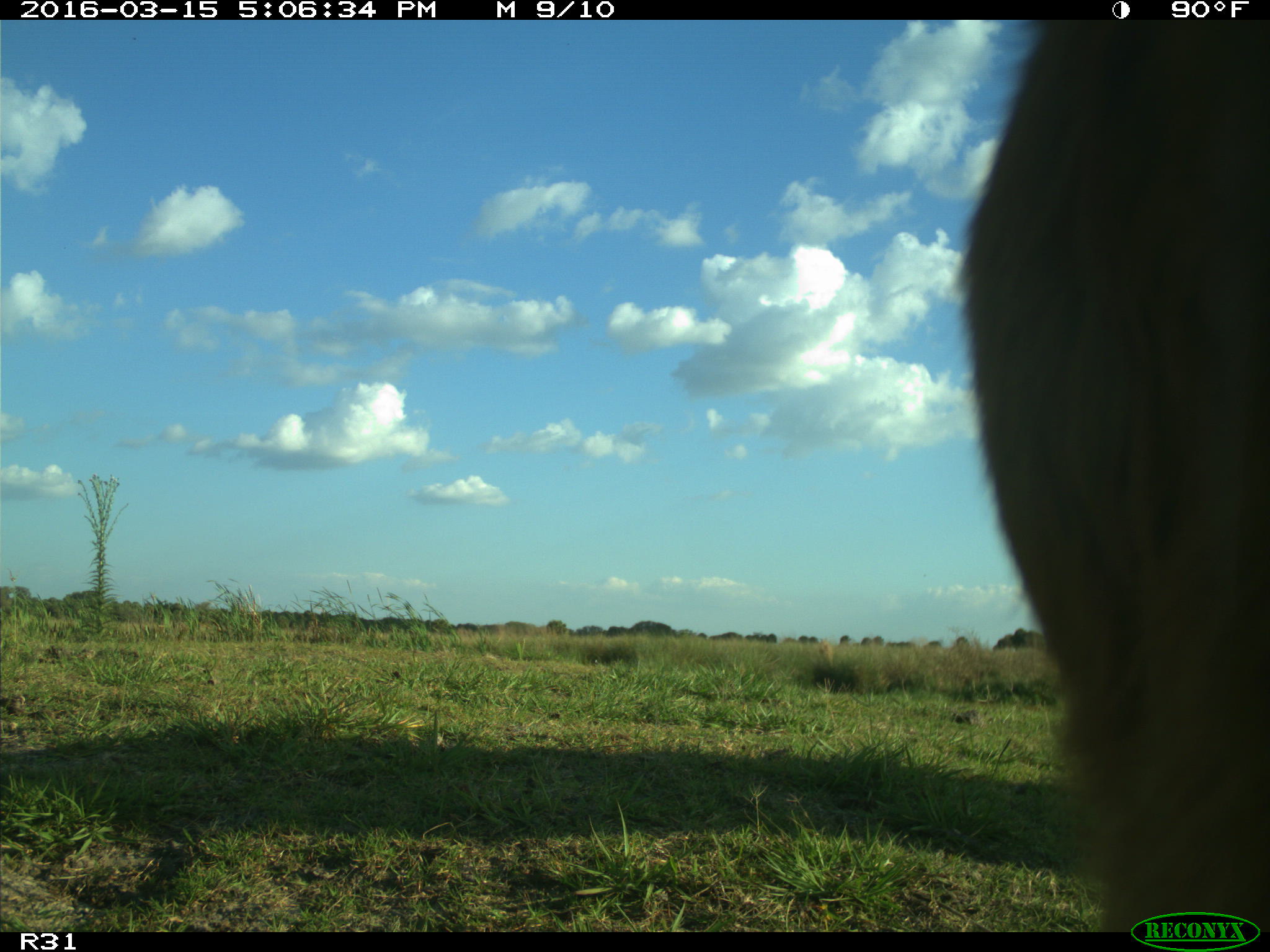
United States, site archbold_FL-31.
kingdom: Animalia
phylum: Chordata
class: Mammalia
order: Artiodactyla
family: Bovidae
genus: Bos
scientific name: Bos taurus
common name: domestic cow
Bos taurus (domestic cow).